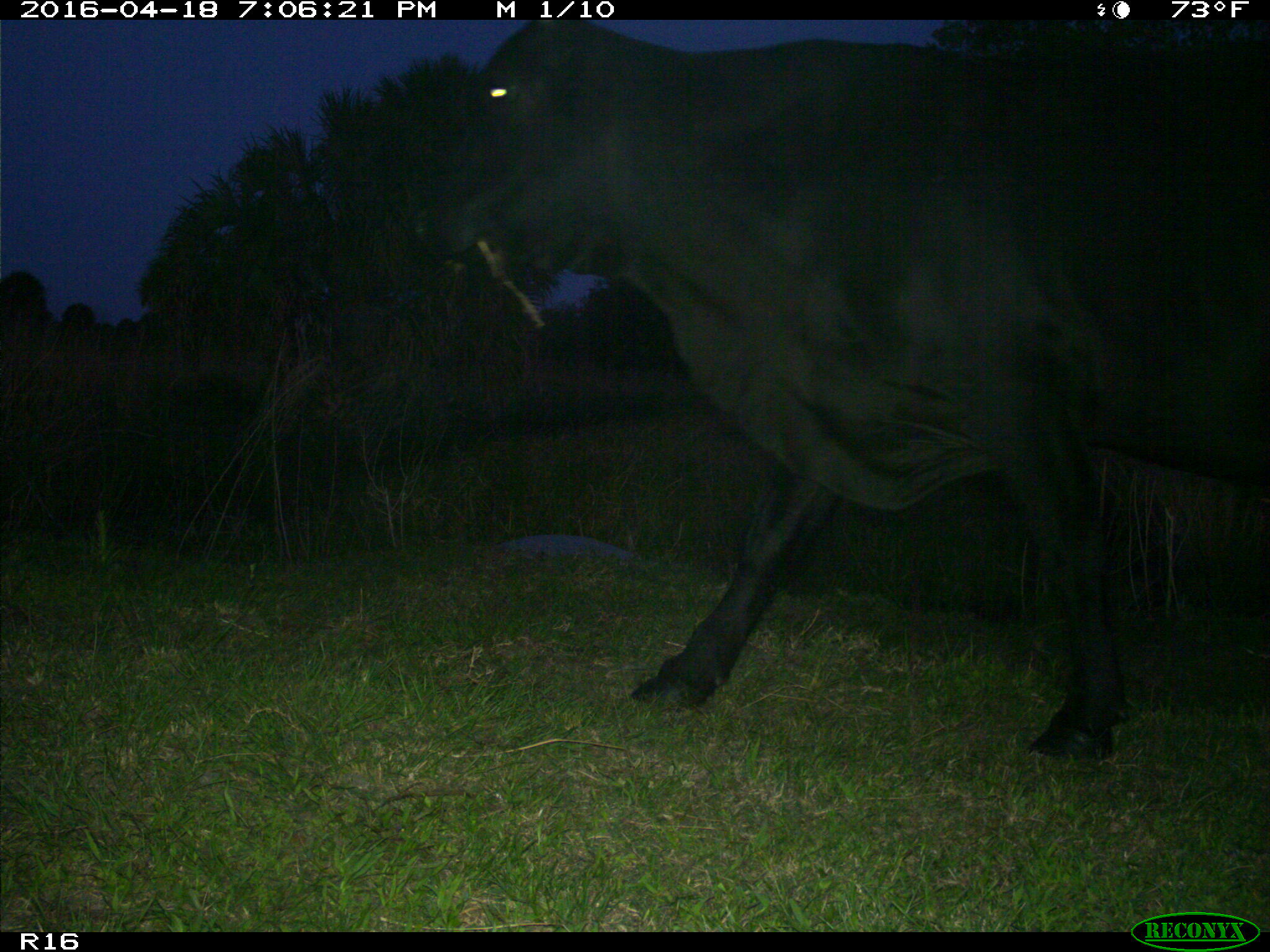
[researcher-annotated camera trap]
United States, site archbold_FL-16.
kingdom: Animalia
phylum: Chordata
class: Mammalia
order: Artiodactyla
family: Bovidae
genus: Bos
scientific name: Bos taurus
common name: domestic cow